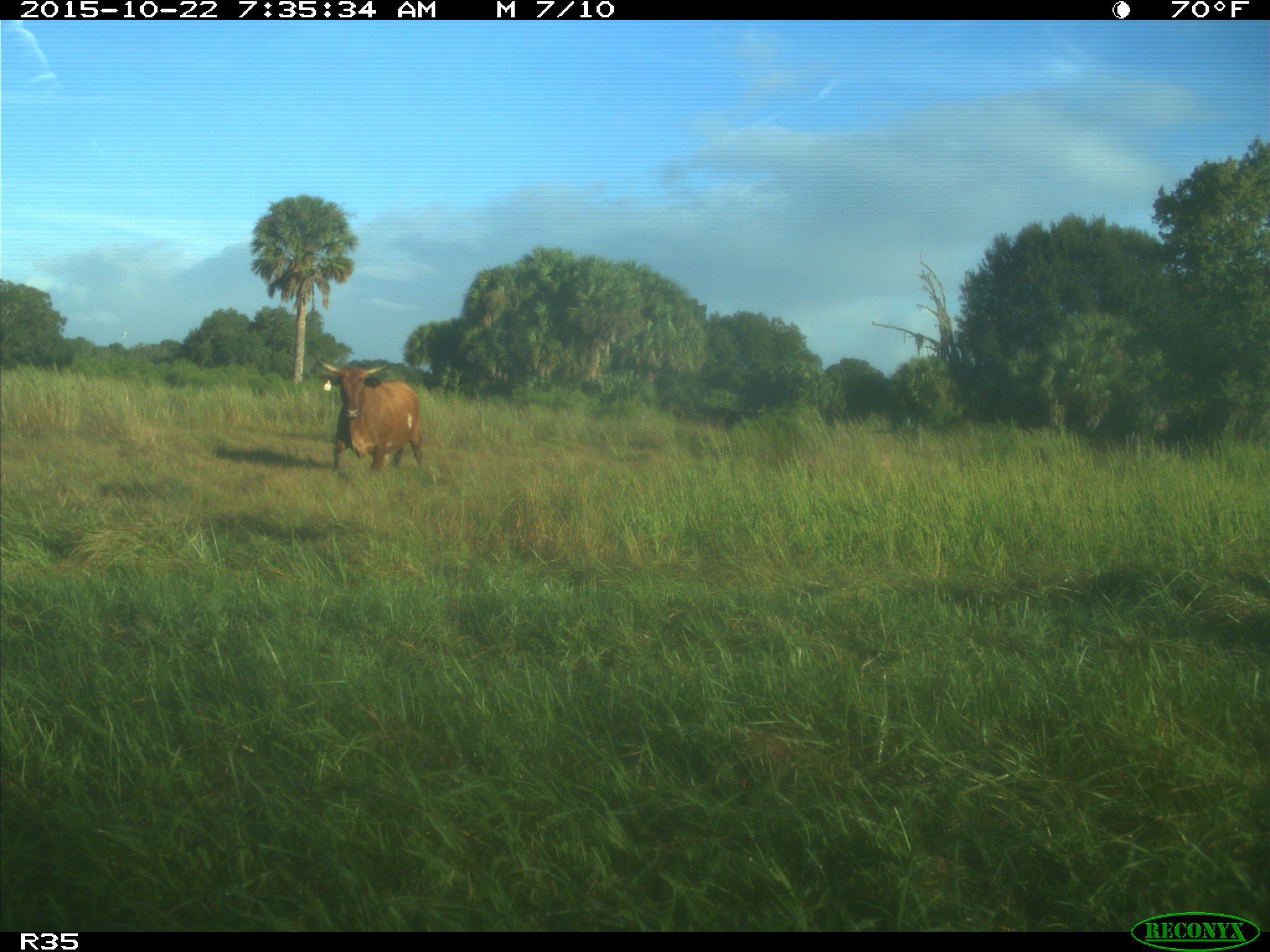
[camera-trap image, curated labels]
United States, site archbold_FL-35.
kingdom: Animalia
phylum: Chordata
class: Mammalia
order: Artiodactyla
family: Bovidae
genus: Bos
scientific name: Bos taurus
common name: domestic cow